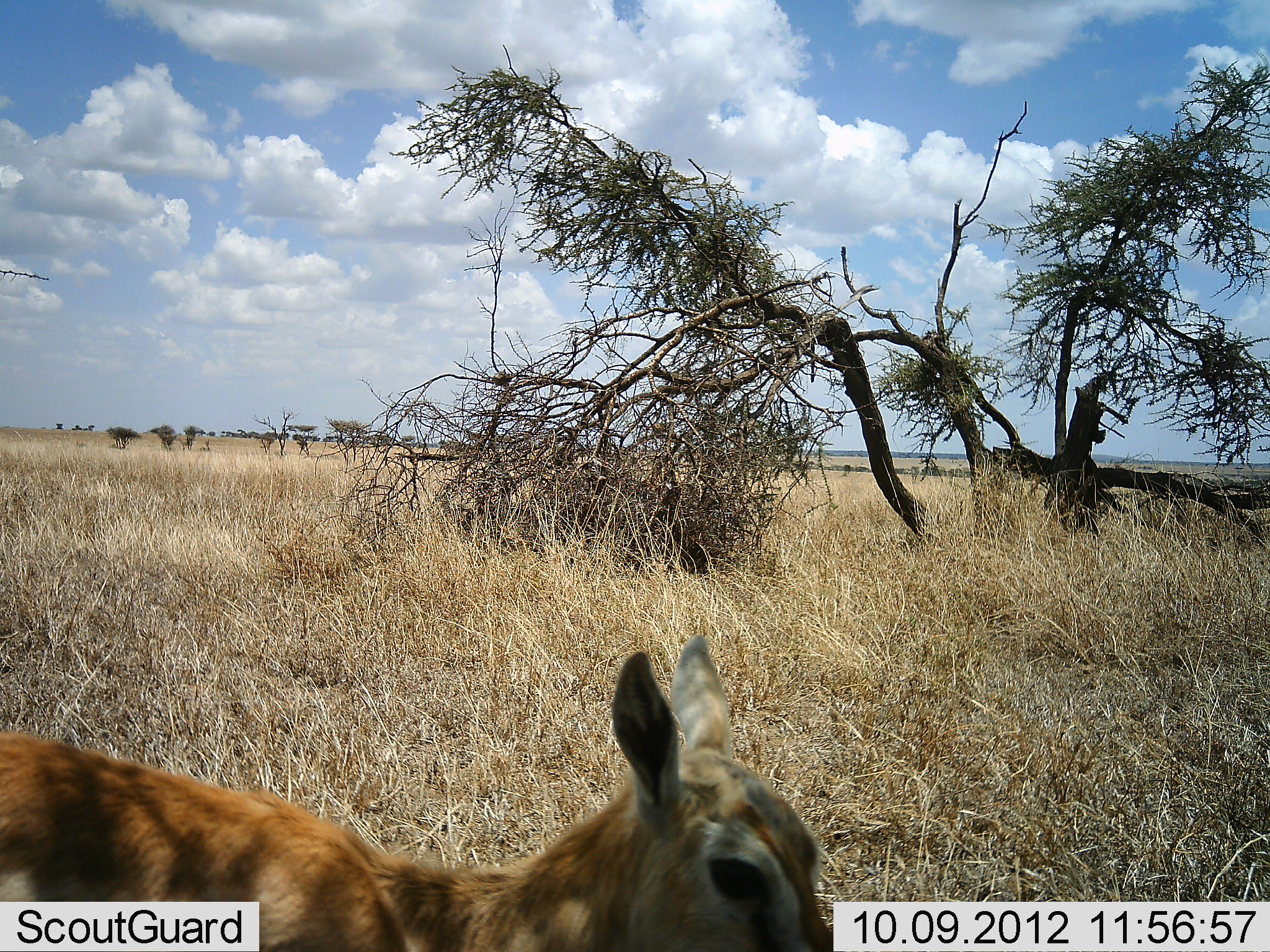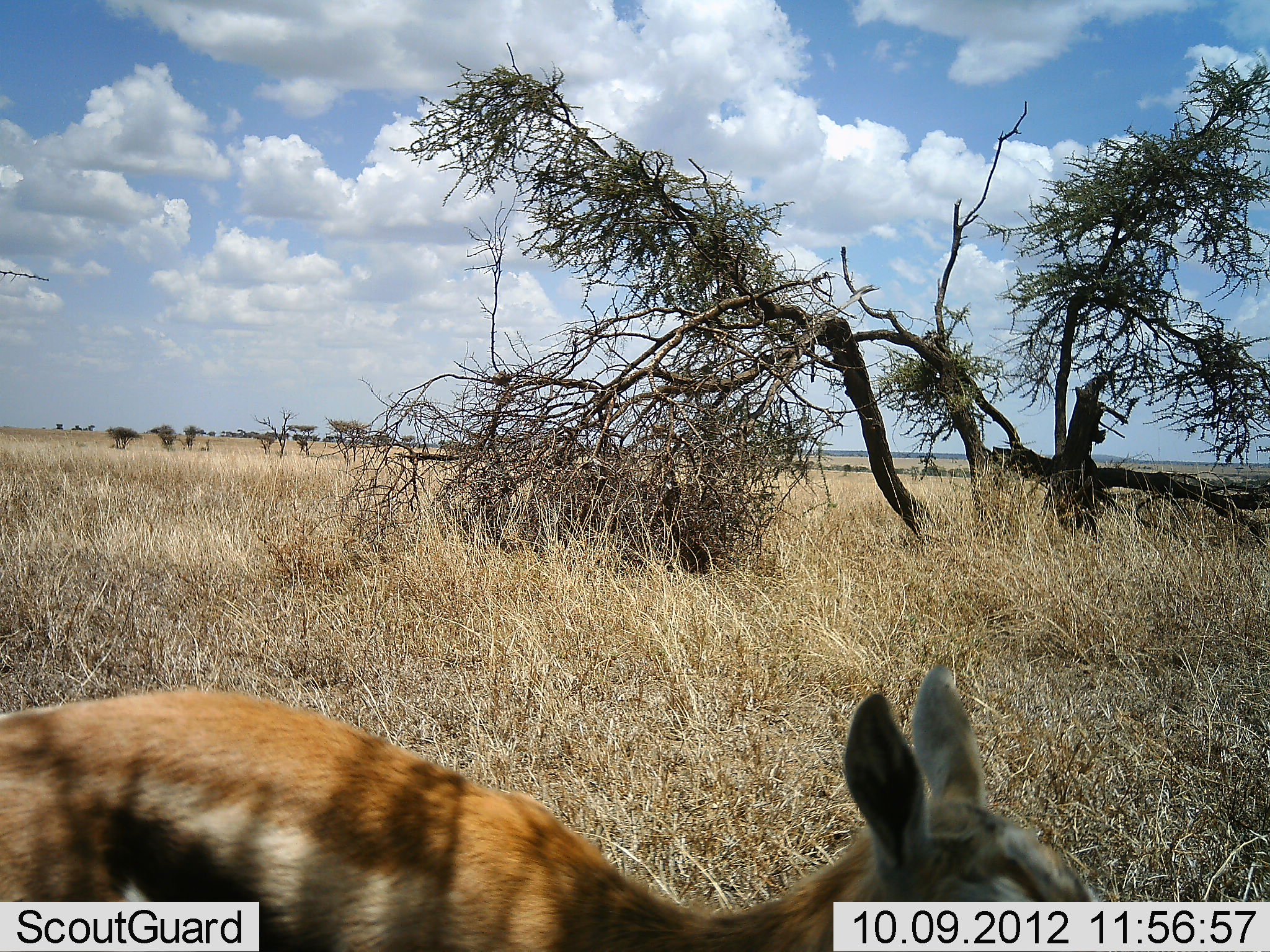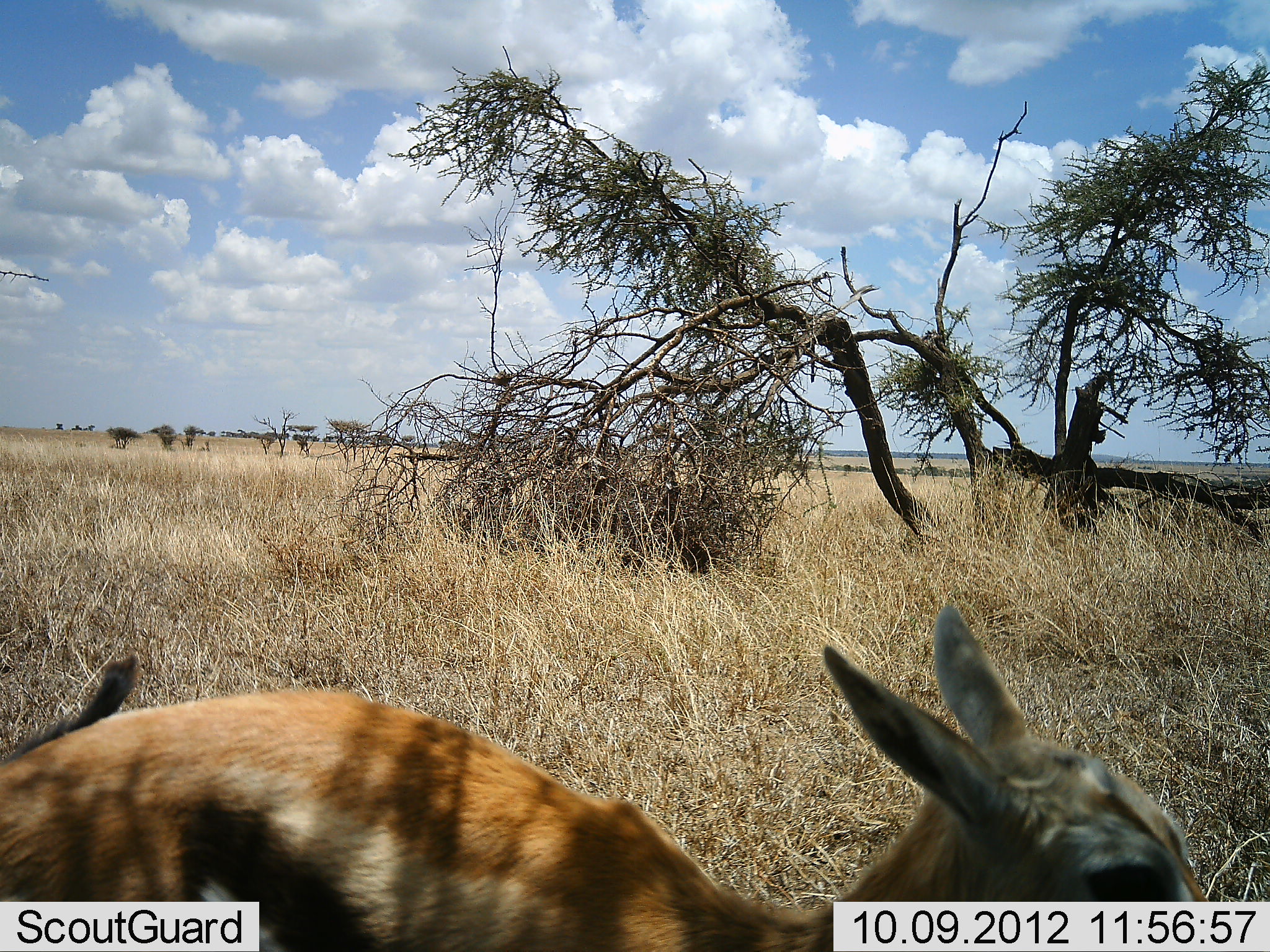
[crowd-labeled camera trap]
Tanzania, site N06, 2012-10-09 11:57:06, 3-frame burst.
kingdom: Animalia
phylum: Chordata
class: Mammalia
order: Artiodactyla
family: Bovidae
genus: Eudorcas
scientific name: Eudorcas thomsonii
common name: thomson's gazelle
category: gazellethomsons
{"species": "gazellethomsons (thomson's gazelle) (Eudorcas thomsonii)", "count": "1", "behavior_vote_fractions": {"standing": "40%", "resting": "0%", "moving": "60%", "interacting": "0%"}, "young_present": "30%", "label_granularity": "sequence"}